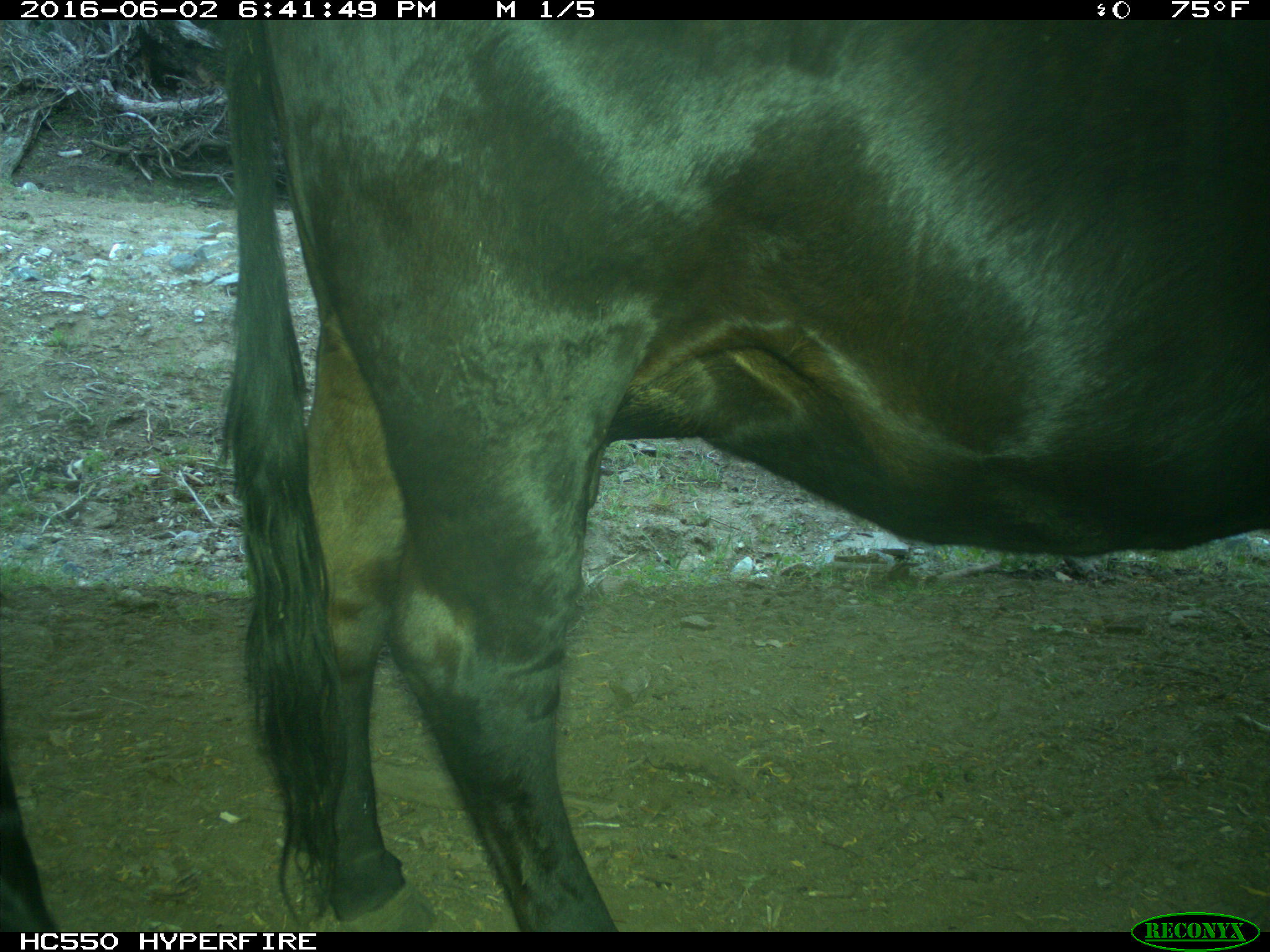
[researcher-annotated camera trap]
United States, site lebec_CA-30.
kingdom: Animalia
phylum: Chordata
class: Mammalia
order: Artiodactyla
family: Bovidae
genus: Bos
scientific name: Bos taurus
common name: domestic cow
Bos taurus (domestic cow).